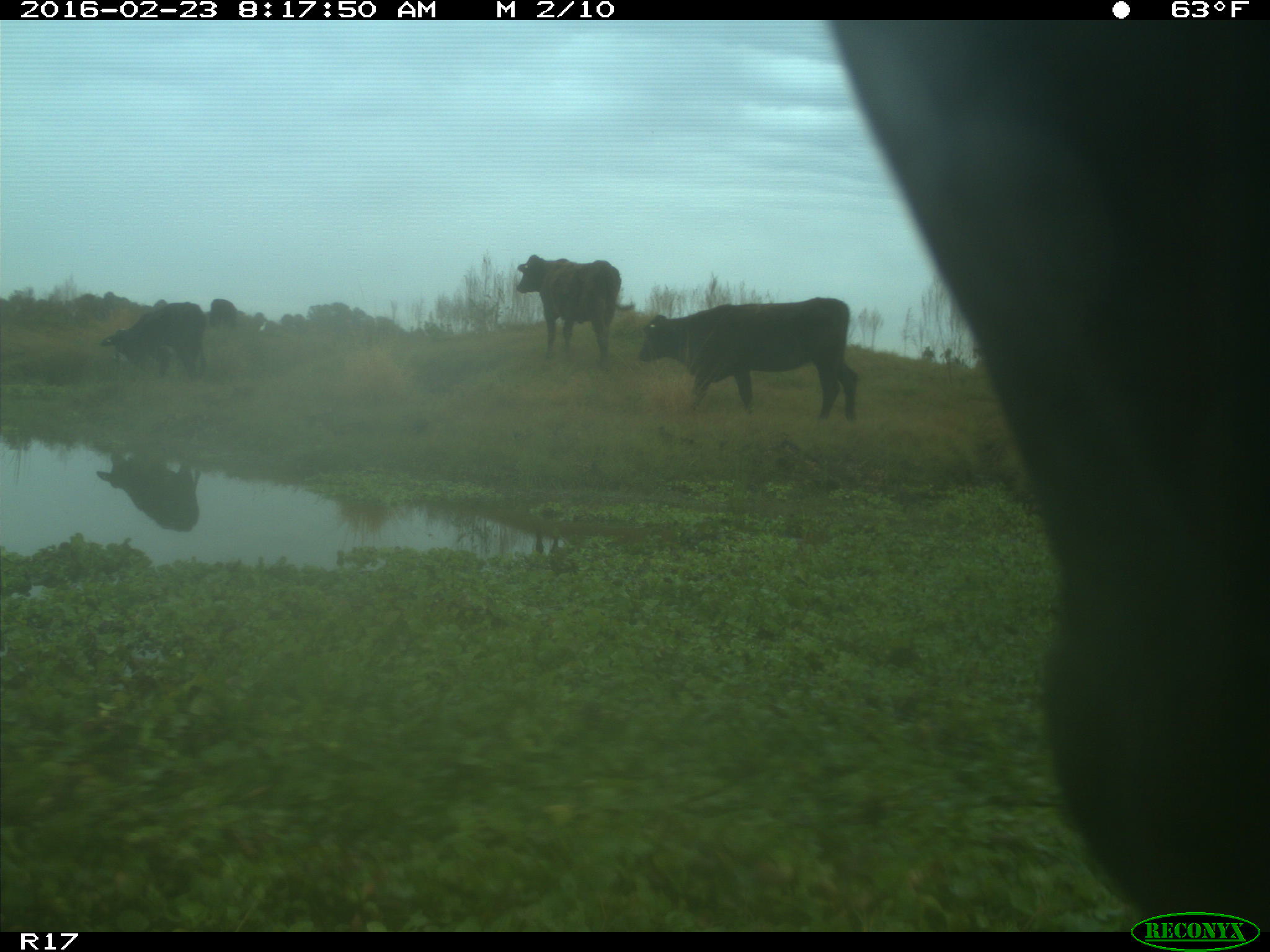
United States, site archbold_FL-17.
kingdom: Animalia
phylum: Chordata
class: Mammalia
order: Artiodactyla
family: Bovidae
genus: Bos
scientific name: Bos taurus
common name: domestic cow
Bos taurus (domestic cow).